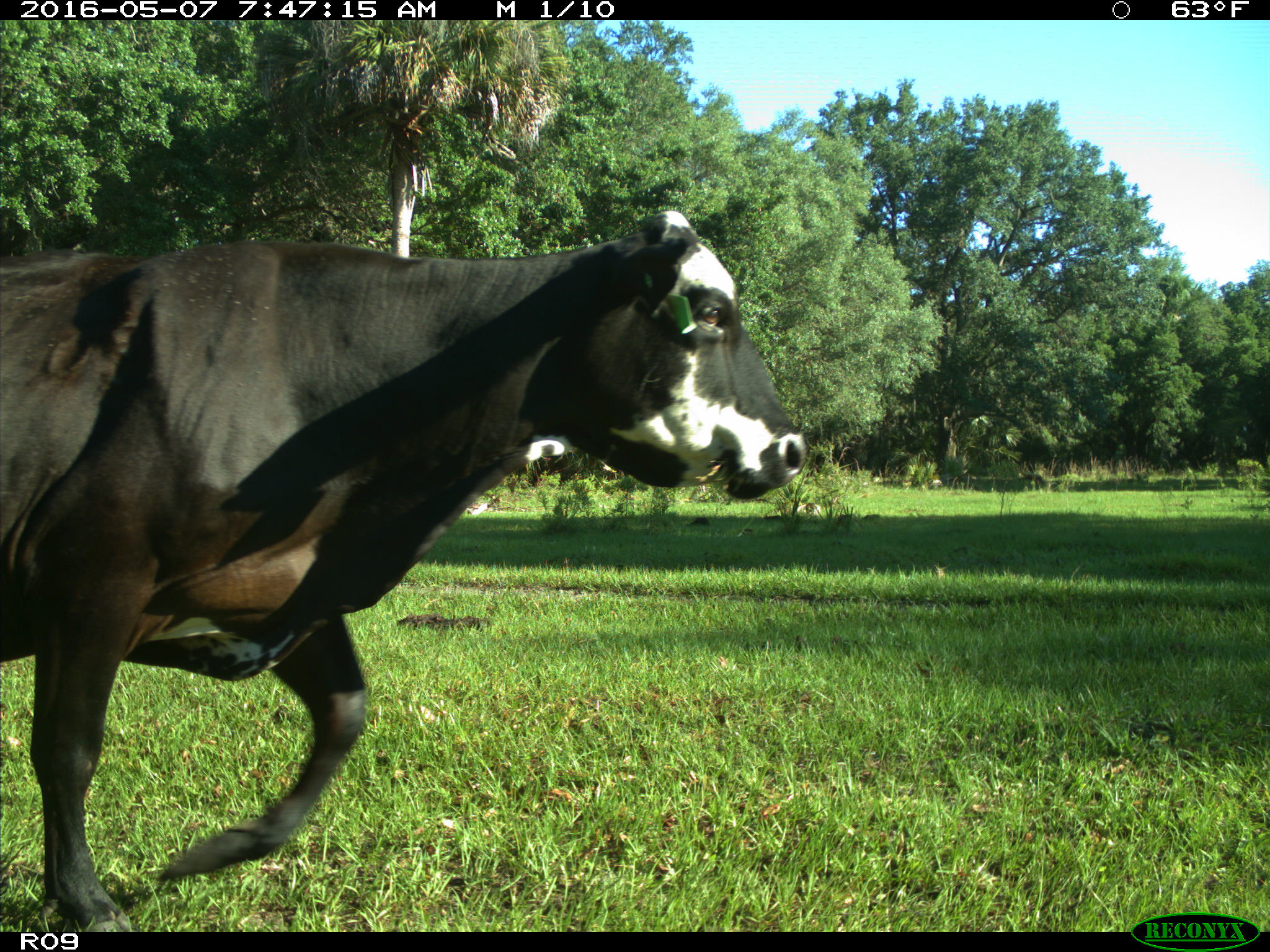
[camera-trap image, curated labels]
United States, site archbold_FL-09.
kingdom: Animalia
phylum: Chordata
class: Mammalia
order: Artiodactyla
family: Bovidae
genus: Bos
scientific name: Bos taurus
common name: domestic cow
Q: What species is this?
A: Bos taurus (domestic cow).